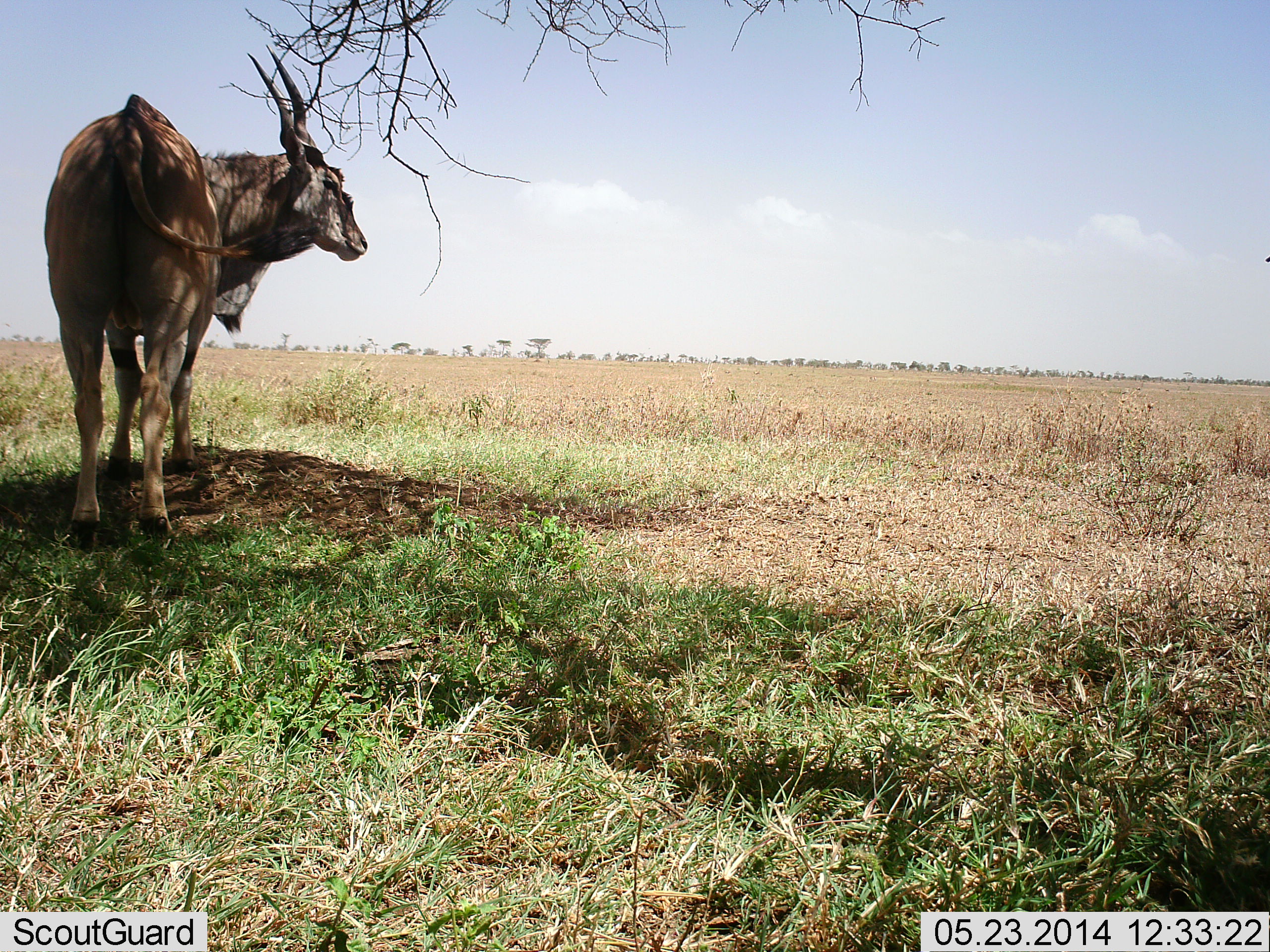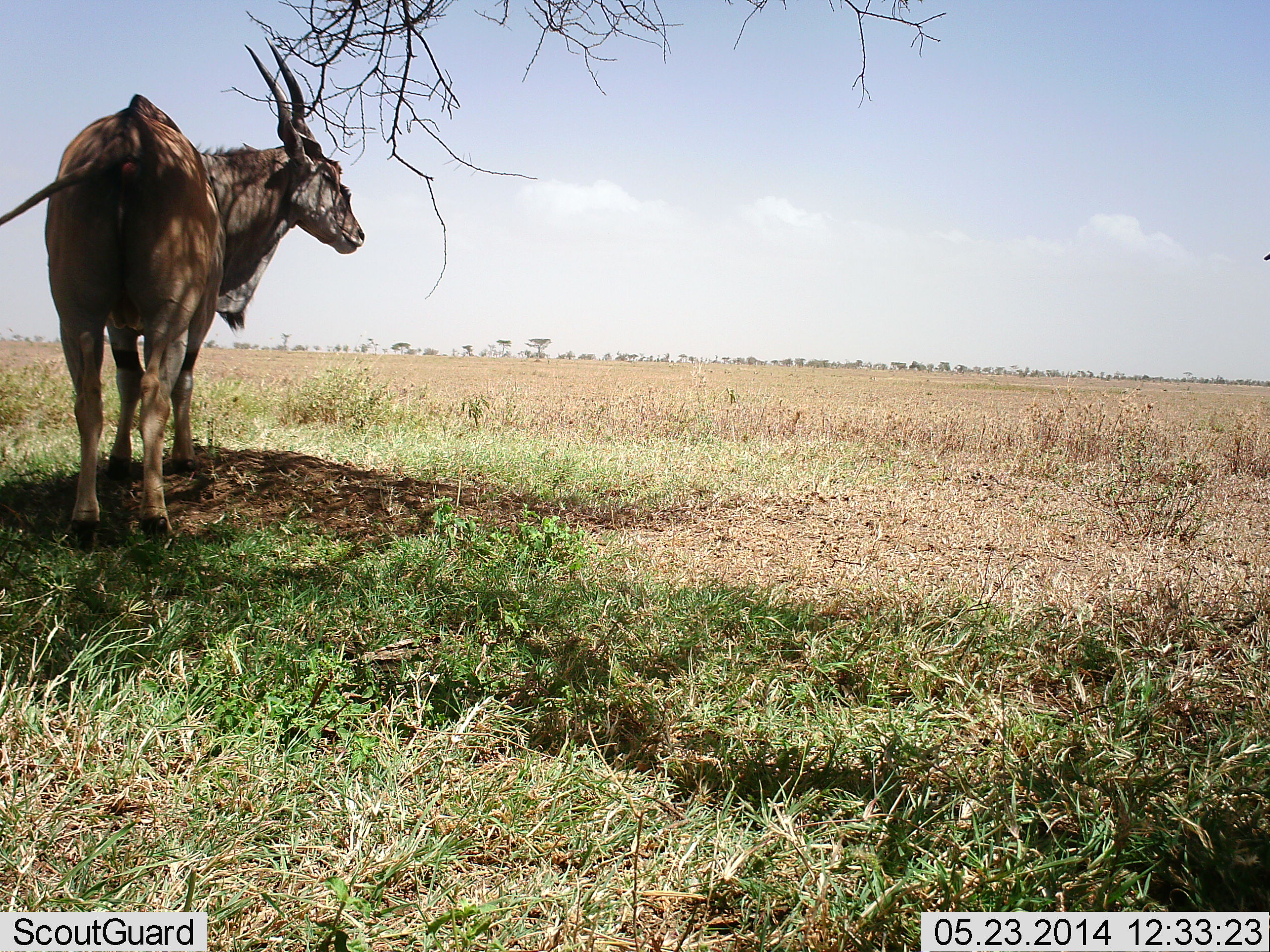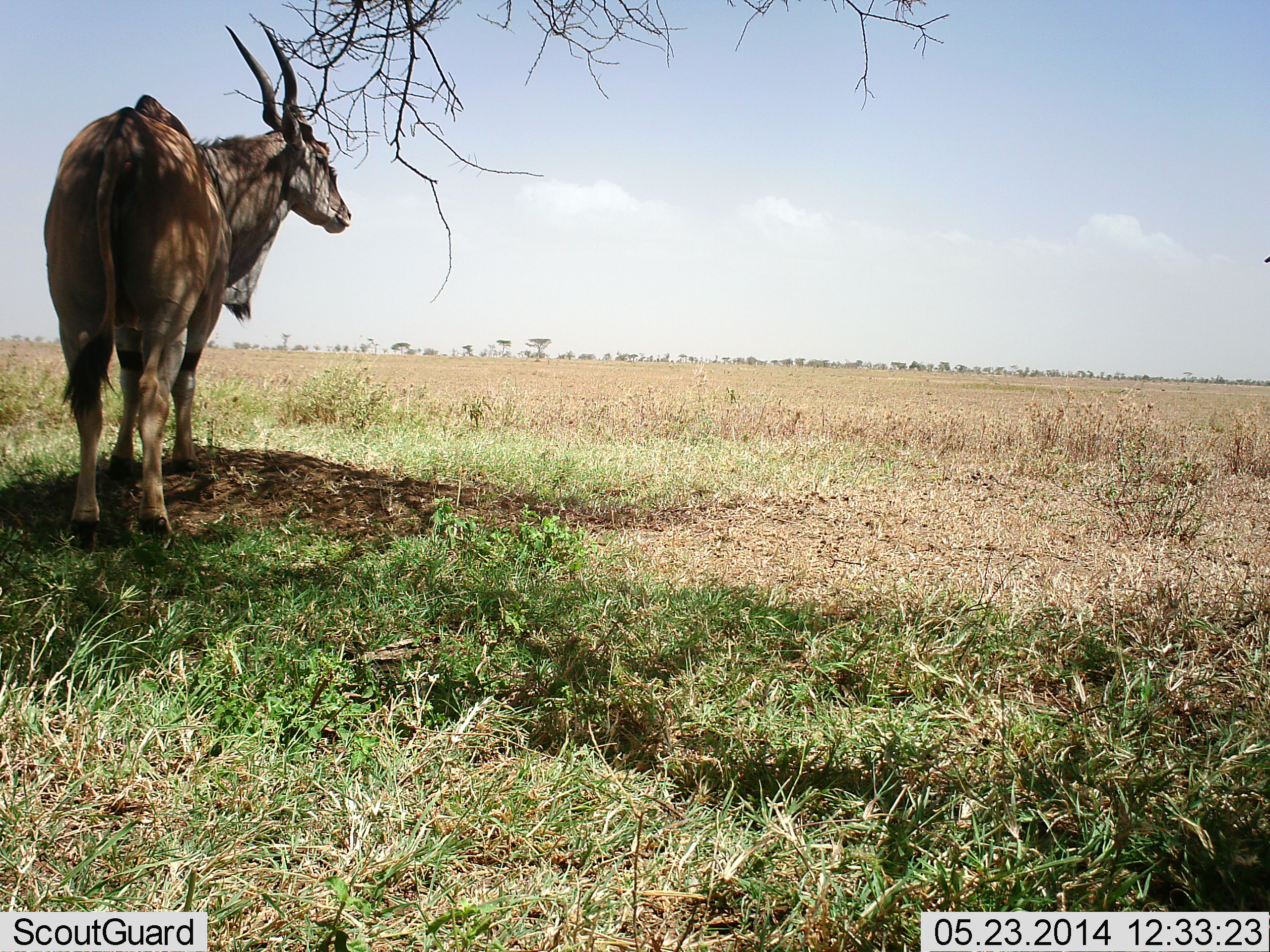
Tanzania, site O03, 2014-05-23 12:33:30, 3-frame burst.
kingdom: Animalia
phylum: Chordata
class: Mammalia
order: Artiodactyla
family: Bovidae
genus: Tragelaphus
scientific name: Tragelaphus oryx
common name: eland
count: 1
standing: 97%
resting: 3%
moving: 3%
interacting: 0%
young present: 0%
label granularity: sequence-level